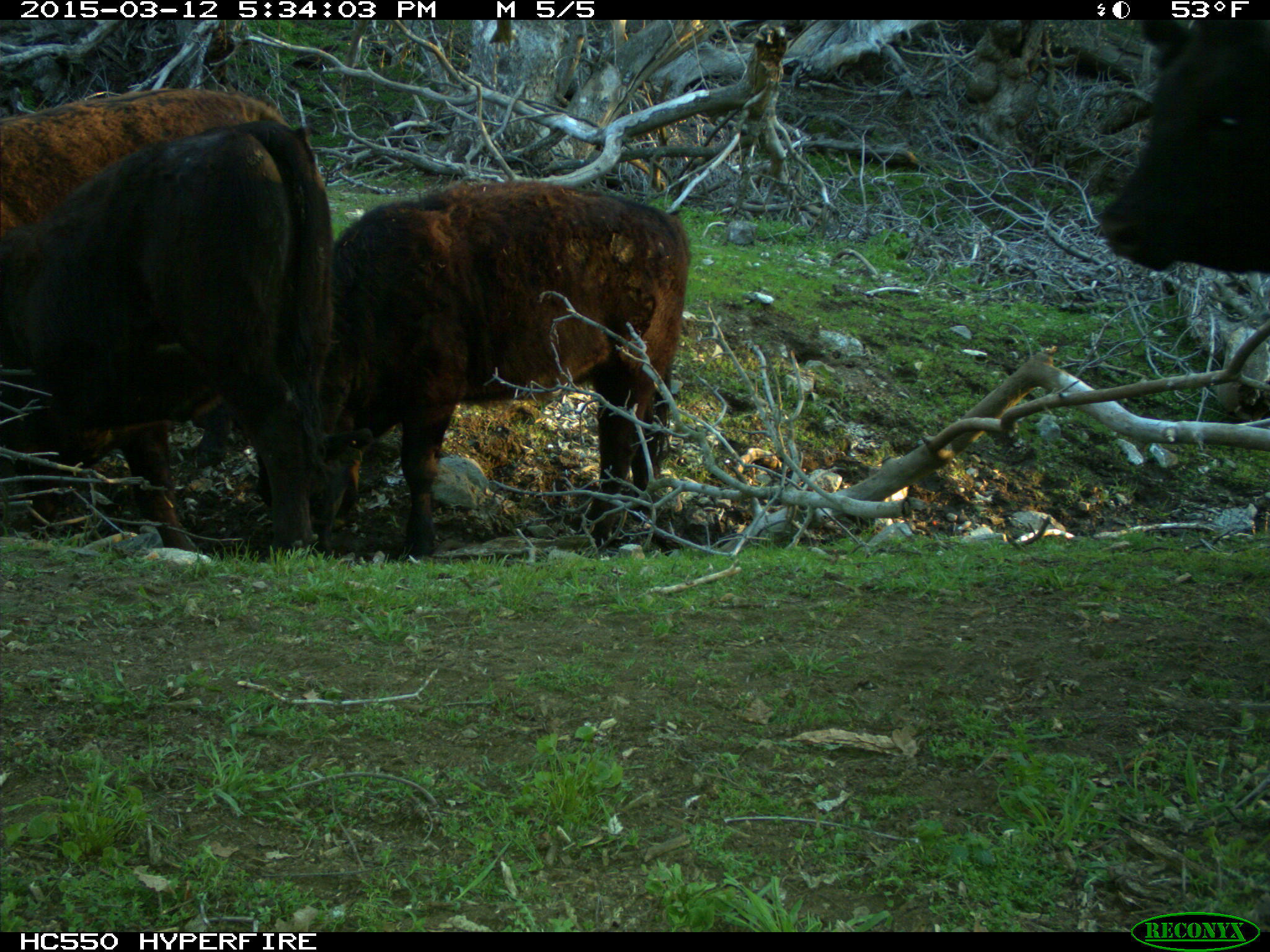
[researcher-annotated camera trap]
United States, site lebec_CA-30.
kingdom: Animalia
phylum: Chordata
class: Mammalia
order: Artiodactyla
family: Bovidae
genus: Bos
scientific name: Bos taurus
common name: domestic cow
Bos taurus (domestic cow).